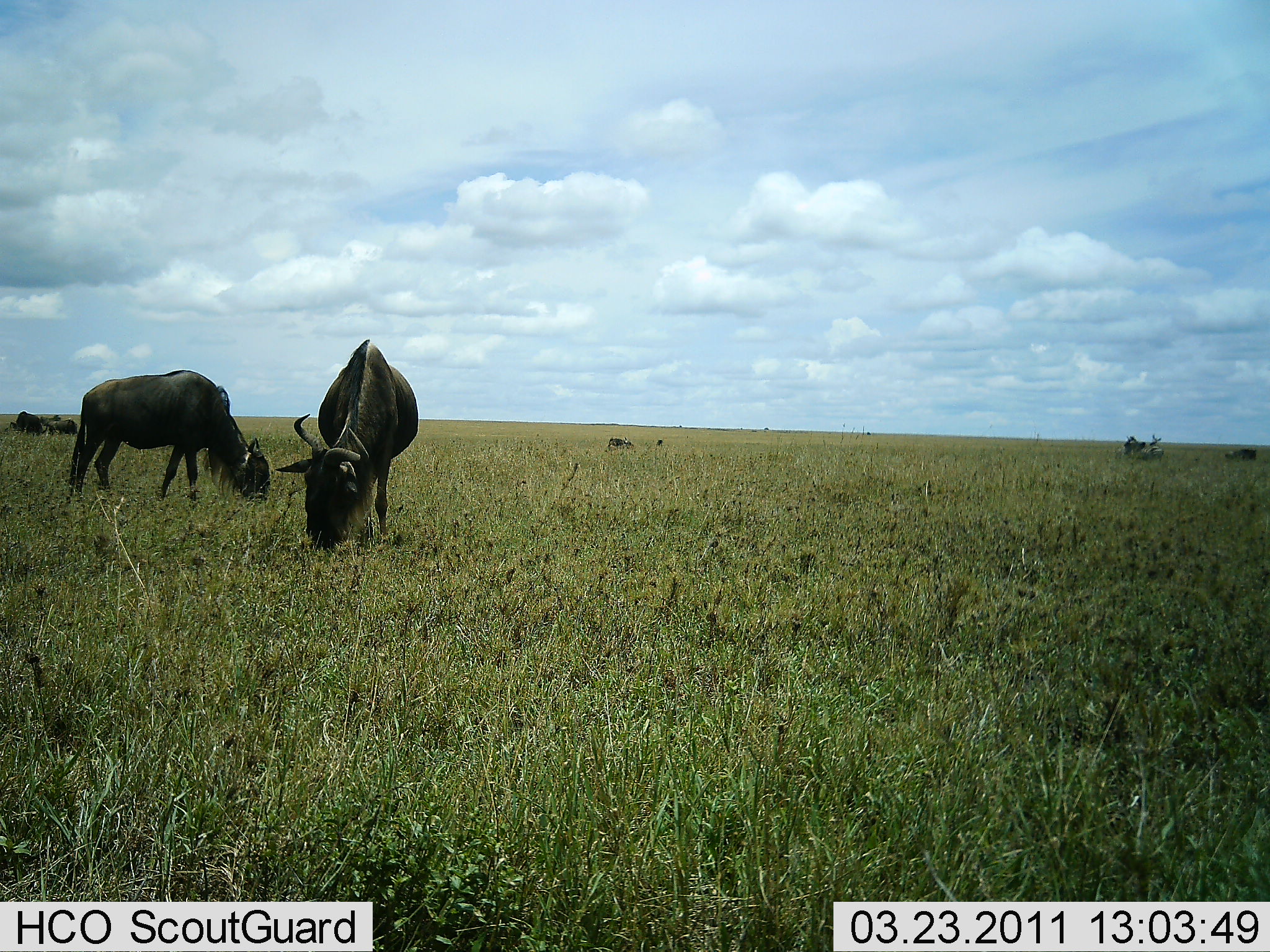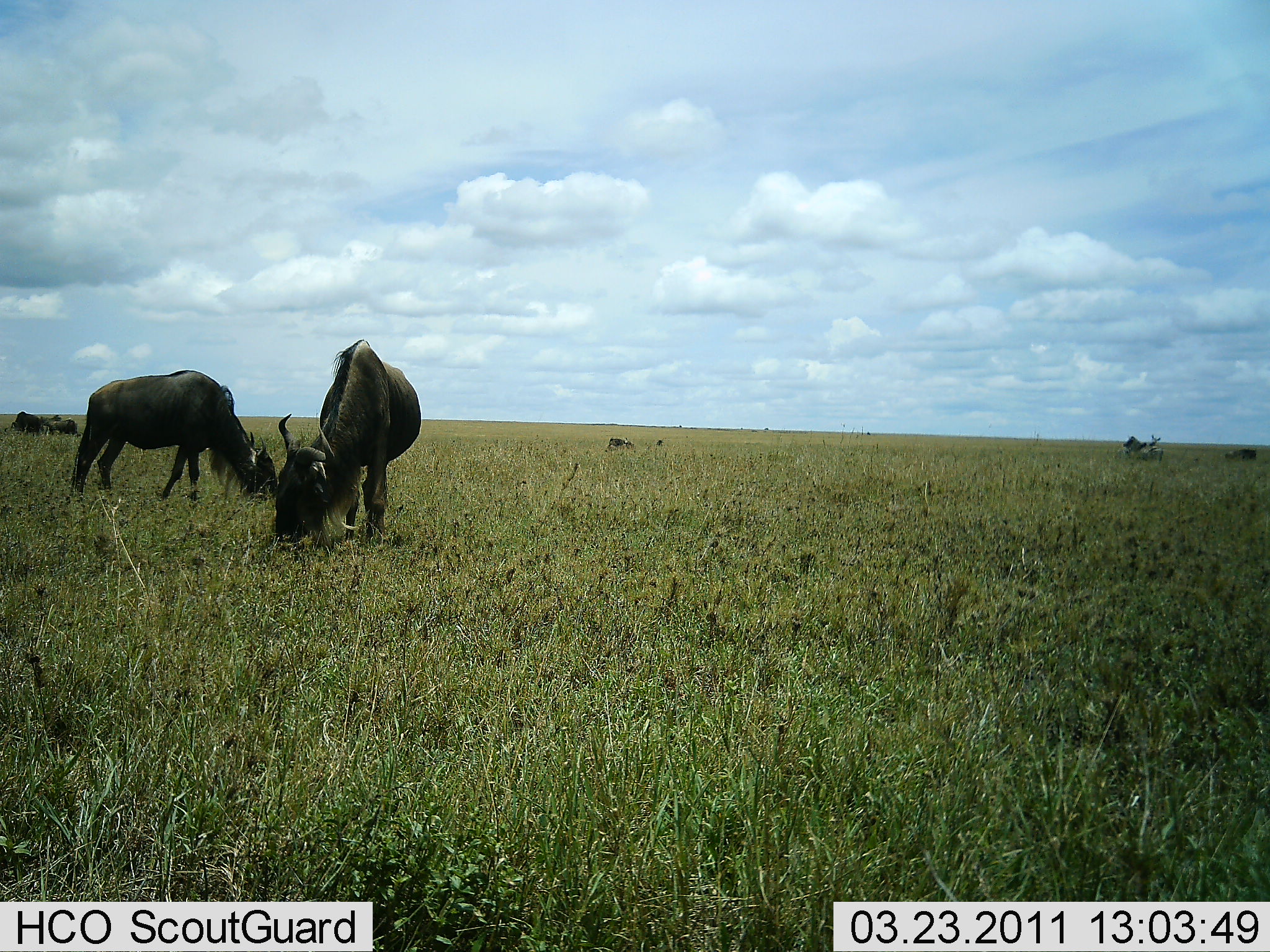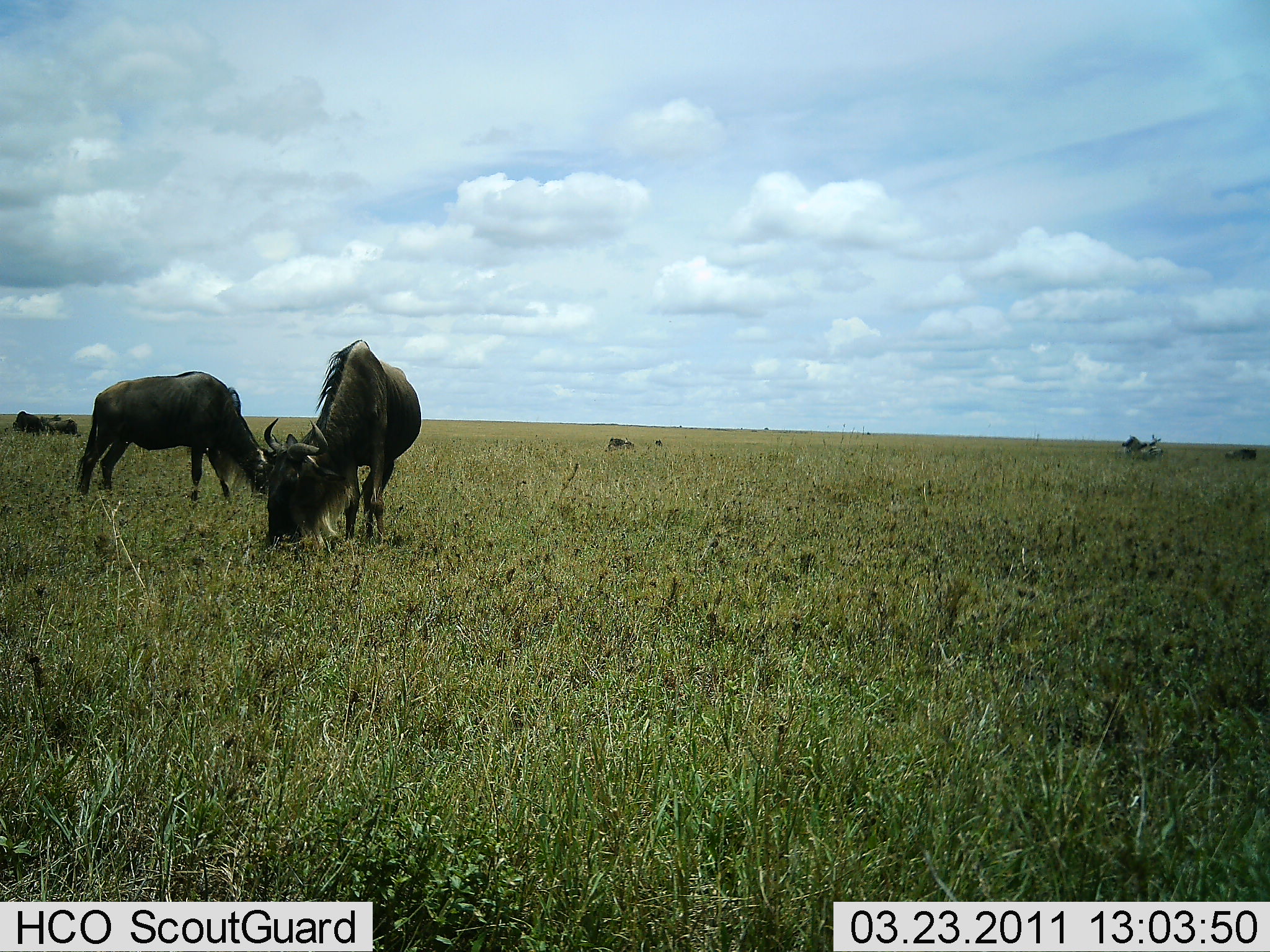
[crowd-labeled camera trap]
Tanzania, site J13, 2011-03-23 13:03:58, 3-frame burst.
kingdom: Animalia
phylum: Chordata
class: Mammalia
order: Artiodactyla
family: Bovidae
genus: Connochaetes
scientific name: Connochaetes taurinus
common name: blue wildebeest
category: wildebeest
Wildebeest (blue wildebeest) (Connochaetes taurinus), count 5. Behavior (volunteer vote fractions): standing 50%, resting 20%, moving 0%, interacting 0%. Young present (vote fraction): 0%. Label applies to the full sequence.